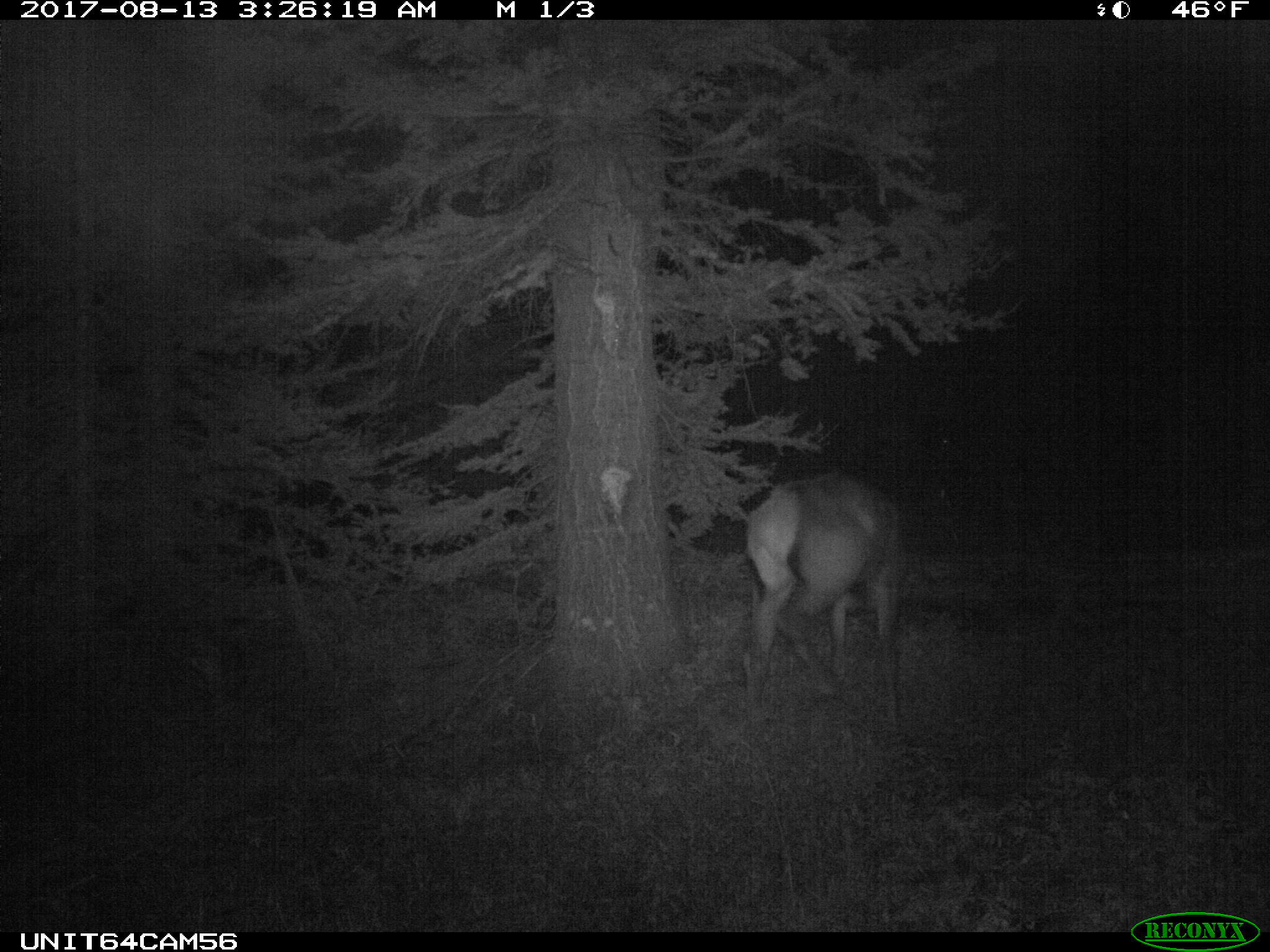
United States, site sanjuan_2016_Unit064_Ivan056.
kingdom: Animalia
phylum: Chordata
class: Mammalia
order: Artiodactyla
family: Cervidae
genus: Cervus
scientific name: Cervus elaphus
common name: red deer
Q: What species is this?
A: Cervus elaphus (red deer).